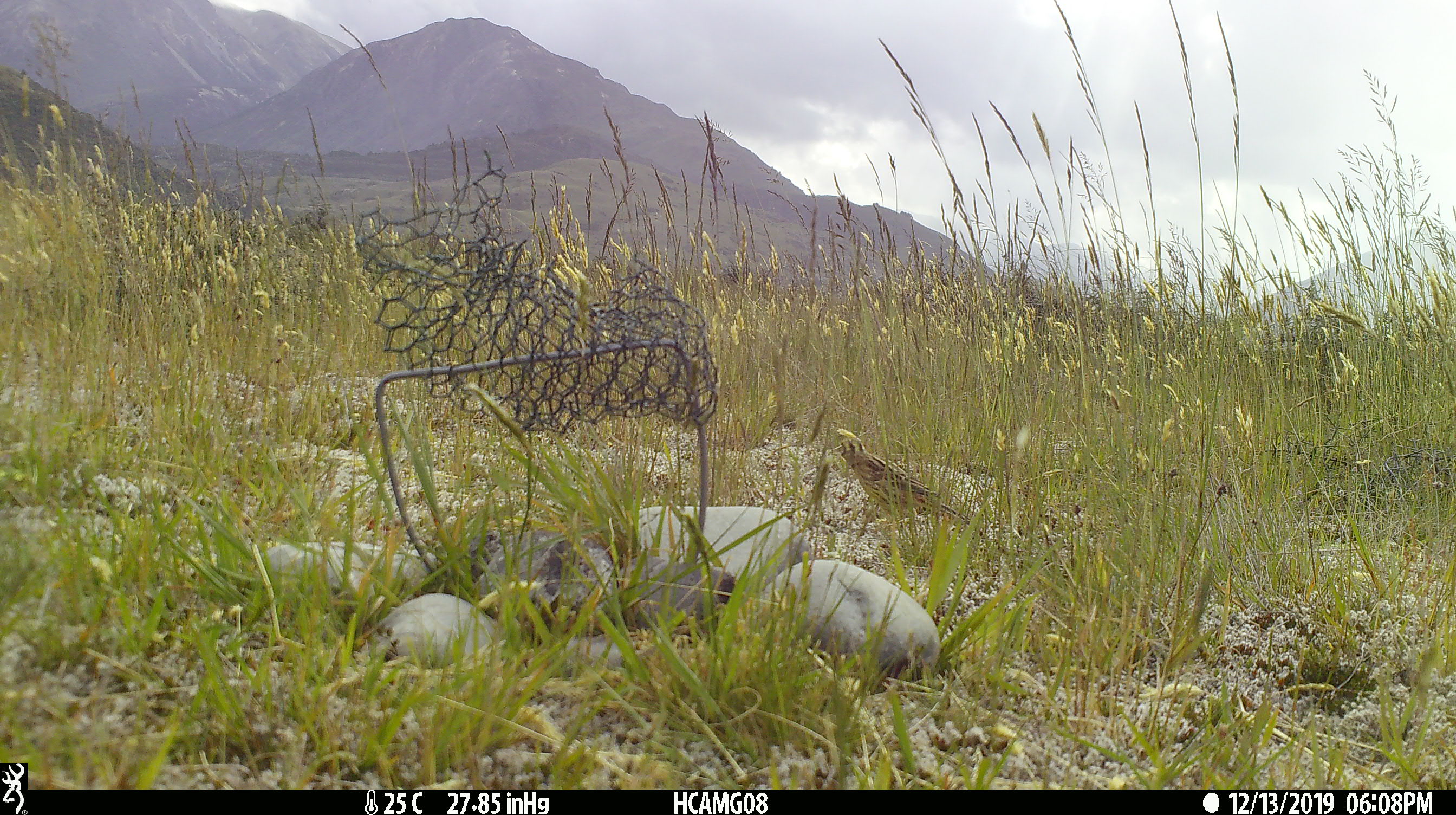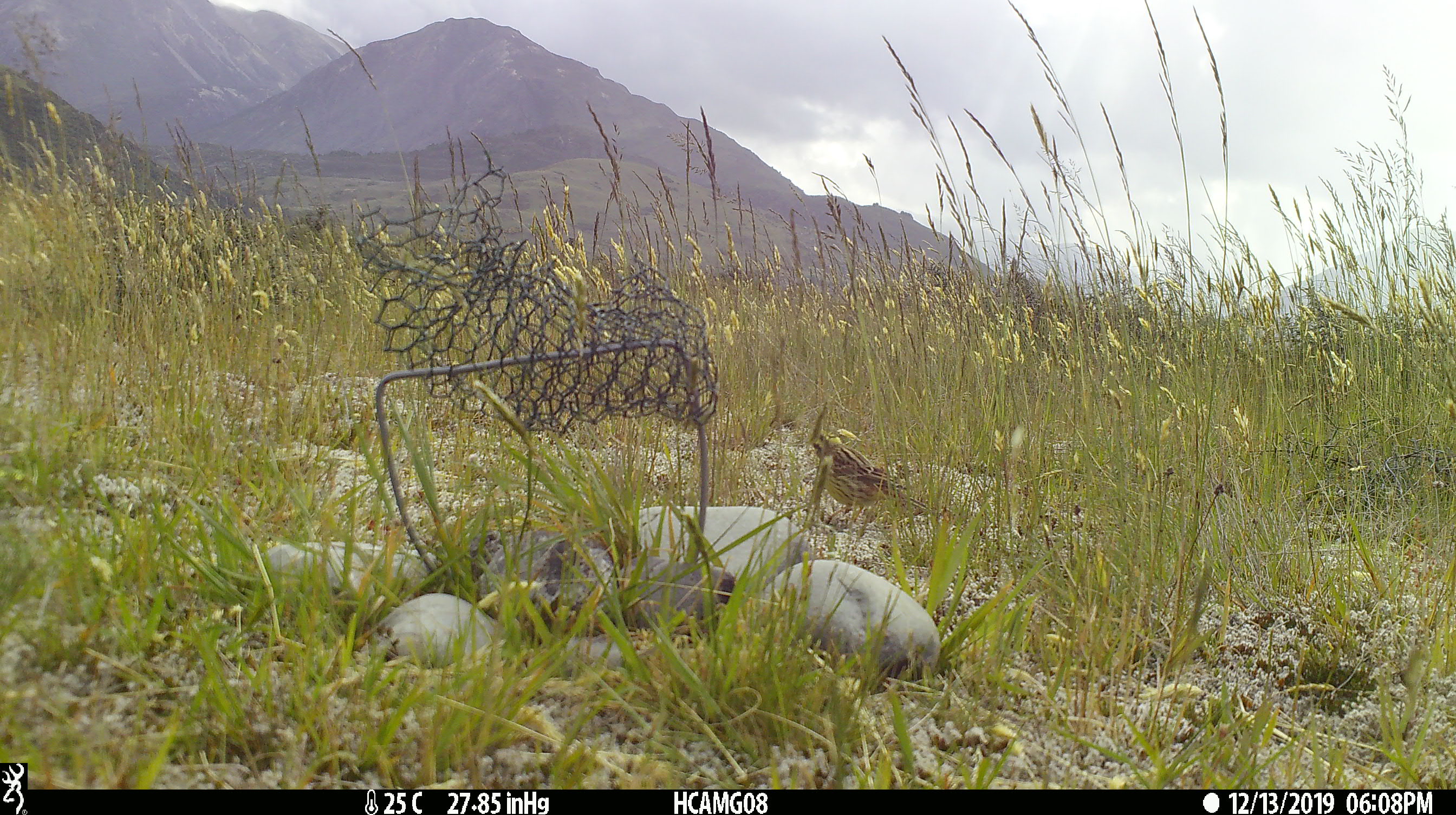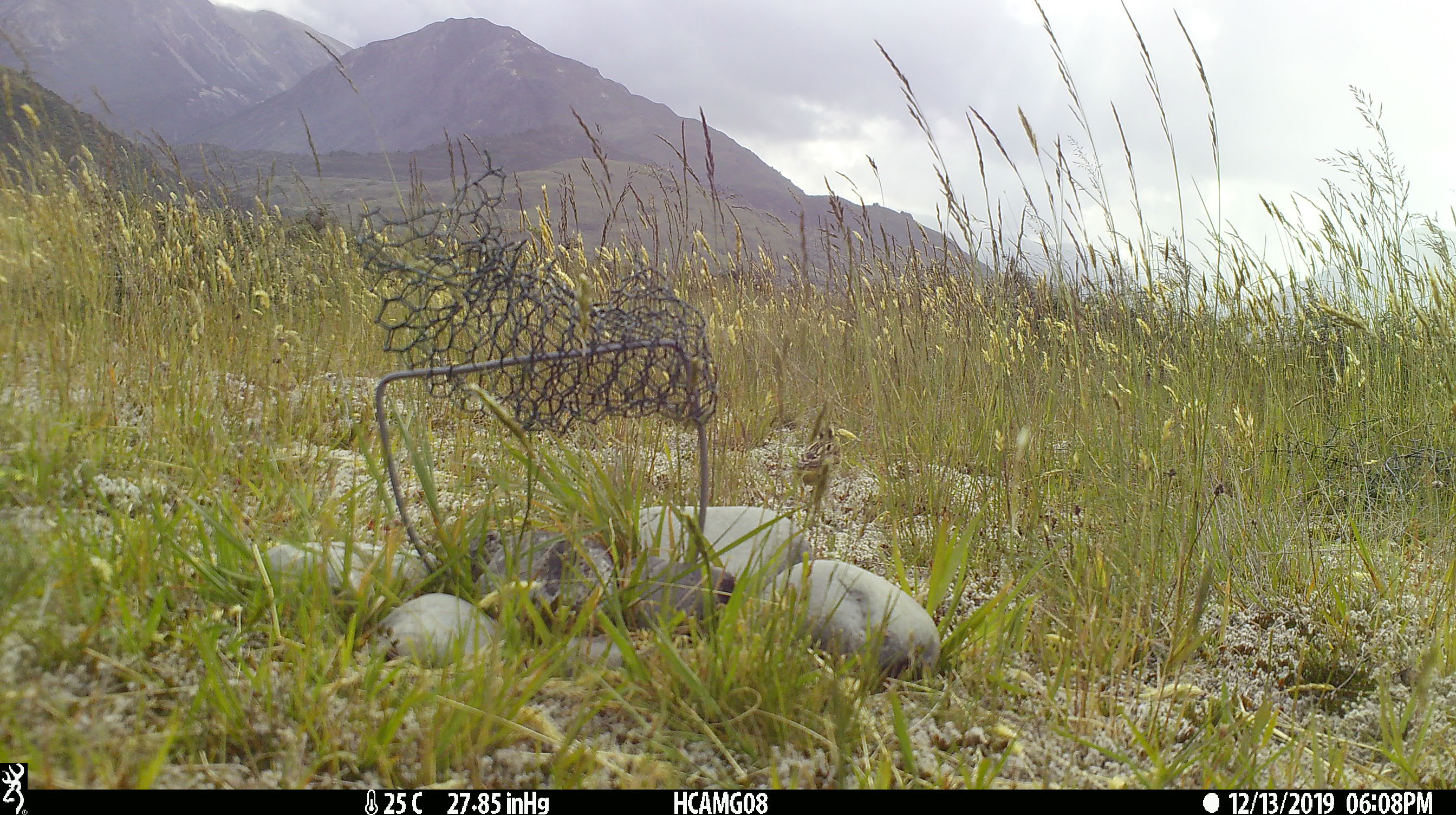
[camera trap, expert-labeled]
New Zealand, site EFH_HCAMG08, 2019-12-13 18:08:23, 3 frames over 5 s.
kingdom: Animalia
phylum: Chordata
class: Aves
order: Passeriformes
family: Emberizidae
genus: Emberiza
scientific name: Emberiza citrinella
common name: yellowhammer